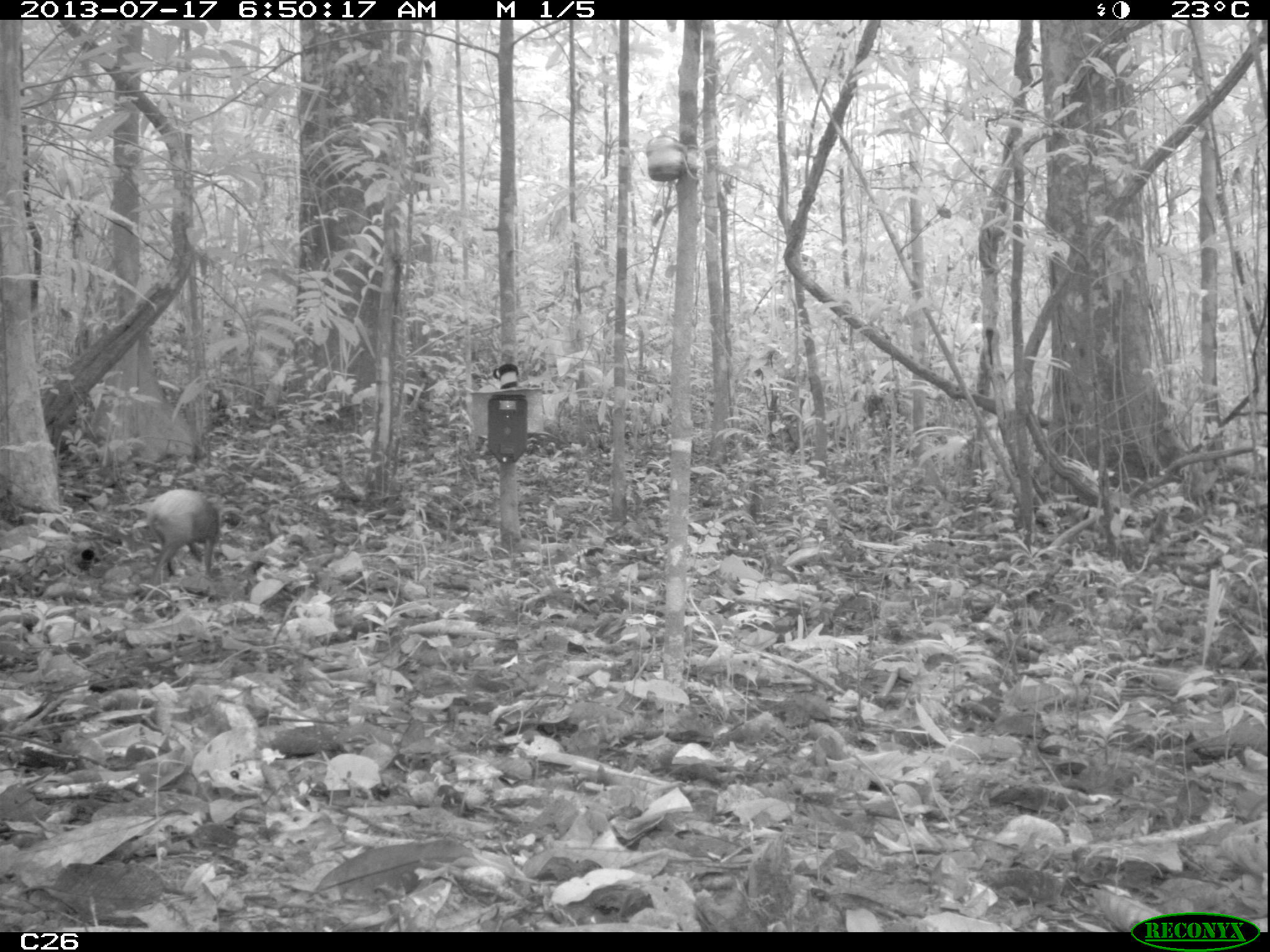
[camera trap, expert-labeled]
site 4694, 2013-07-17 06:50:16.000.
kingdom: Animalia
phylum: Chordata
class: Mammalia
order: Rodentia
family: Dasyproctidae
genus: Dasyprocta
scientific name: Dasyprocta leporina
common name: red-rumped agouti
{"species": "Dasyprocta leporina (red-rumped agouti)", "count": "1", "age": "adult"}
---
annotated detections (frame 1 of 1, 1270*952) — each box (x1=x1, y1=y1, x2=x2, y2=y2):
dasyprocta leporina: (x1=145, y1=489, x2=218, y2=583)